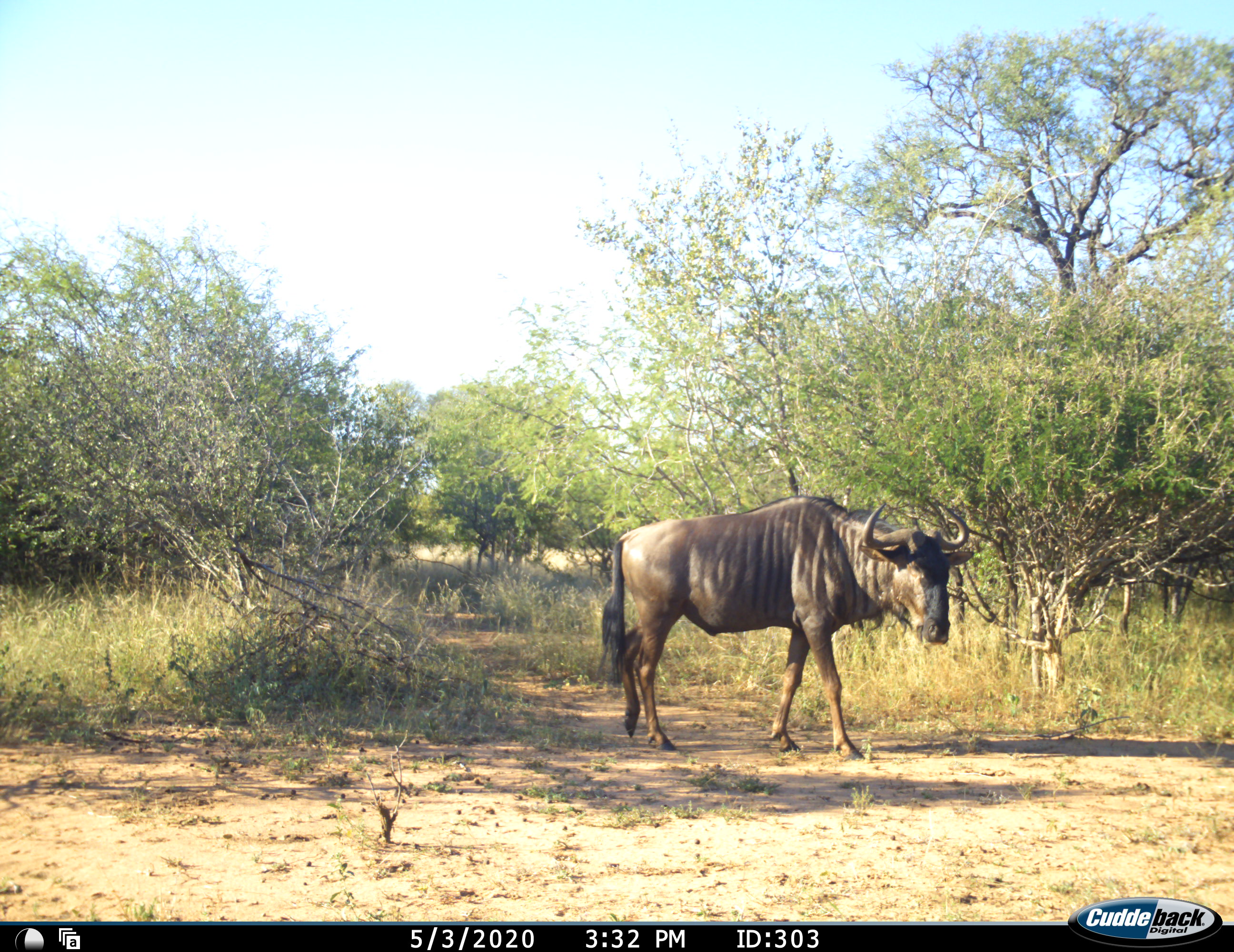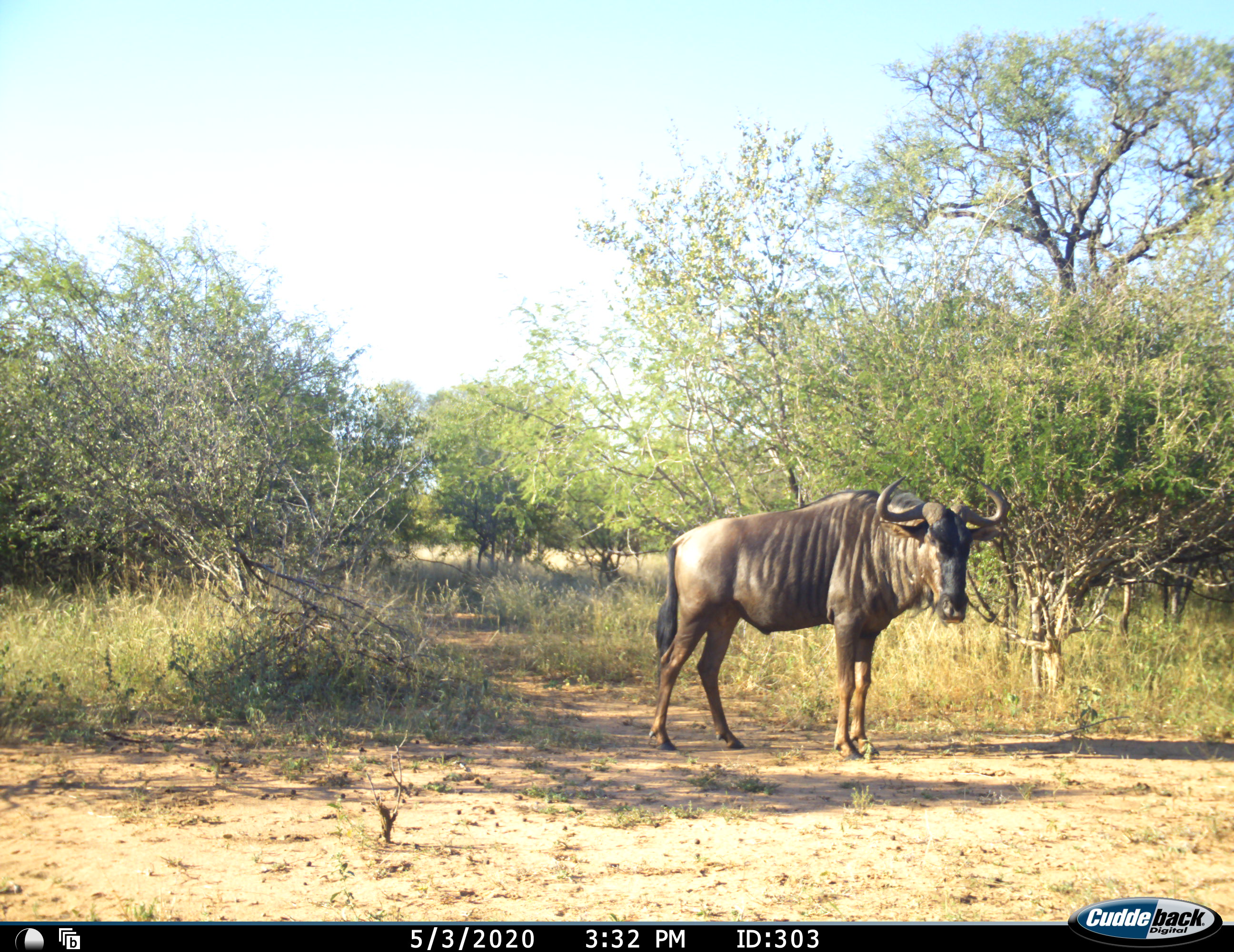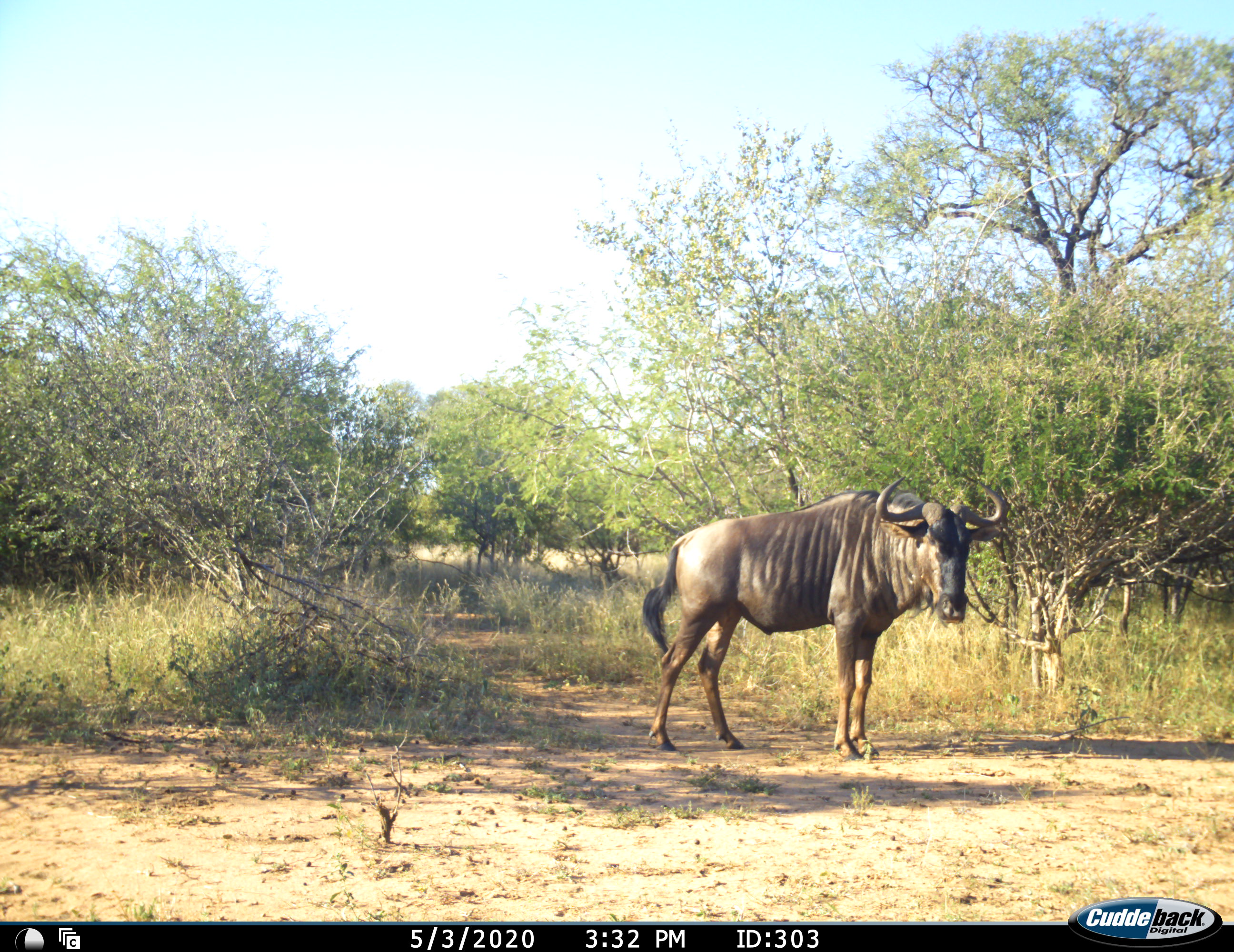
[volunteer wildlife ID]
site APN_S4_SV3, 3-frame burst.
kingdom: Animalia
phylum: Chordata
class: Mammalia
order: Artiodactyla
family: Bovidae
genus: Connochaetes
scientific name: Connochaetes taurinus taurinus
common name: blue wildebeest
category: wildebeestblue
Wildebeestblue (blue wildebeest) (Connochaetes taurinus taurinus), count 1. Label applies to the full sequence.